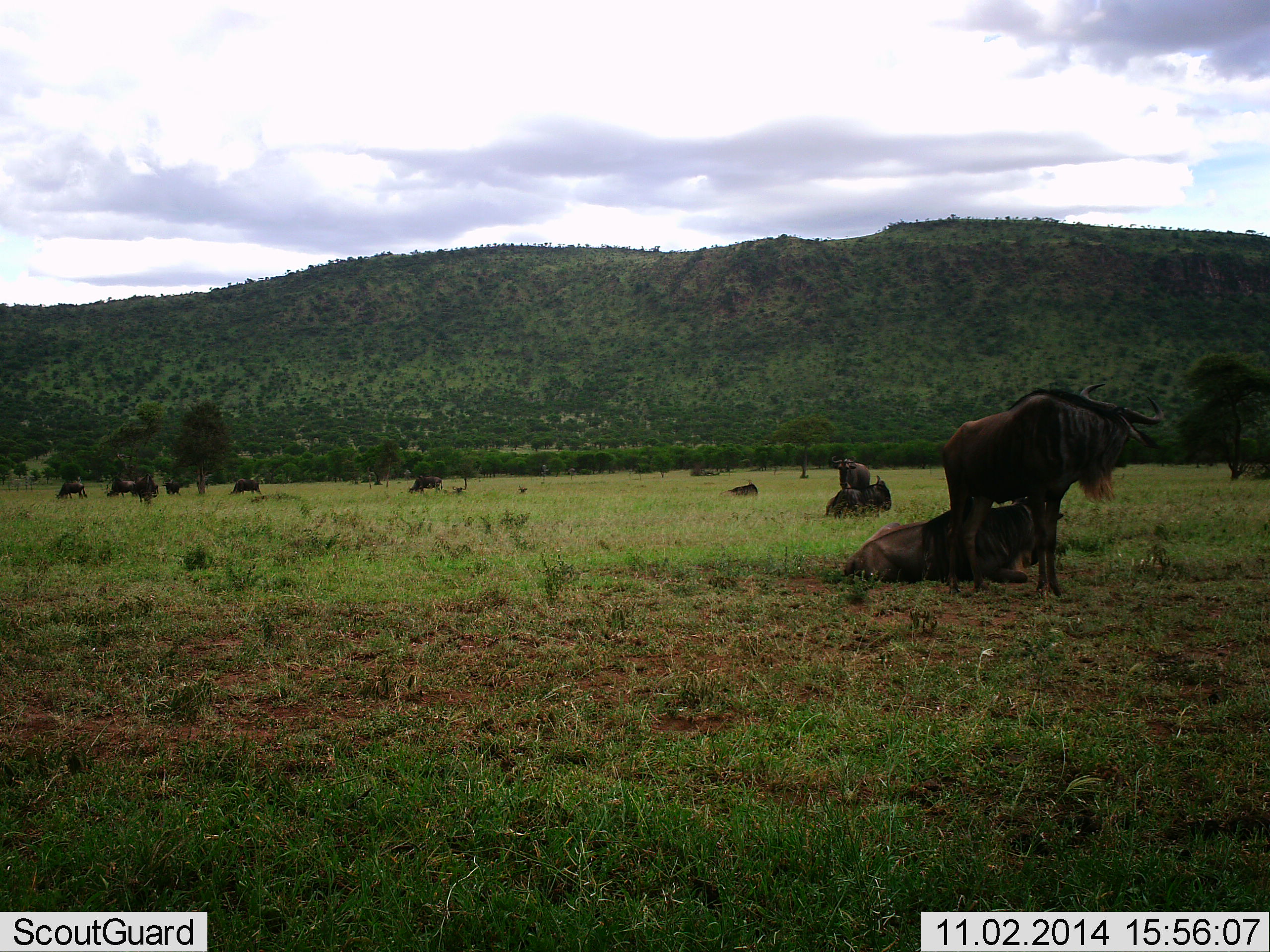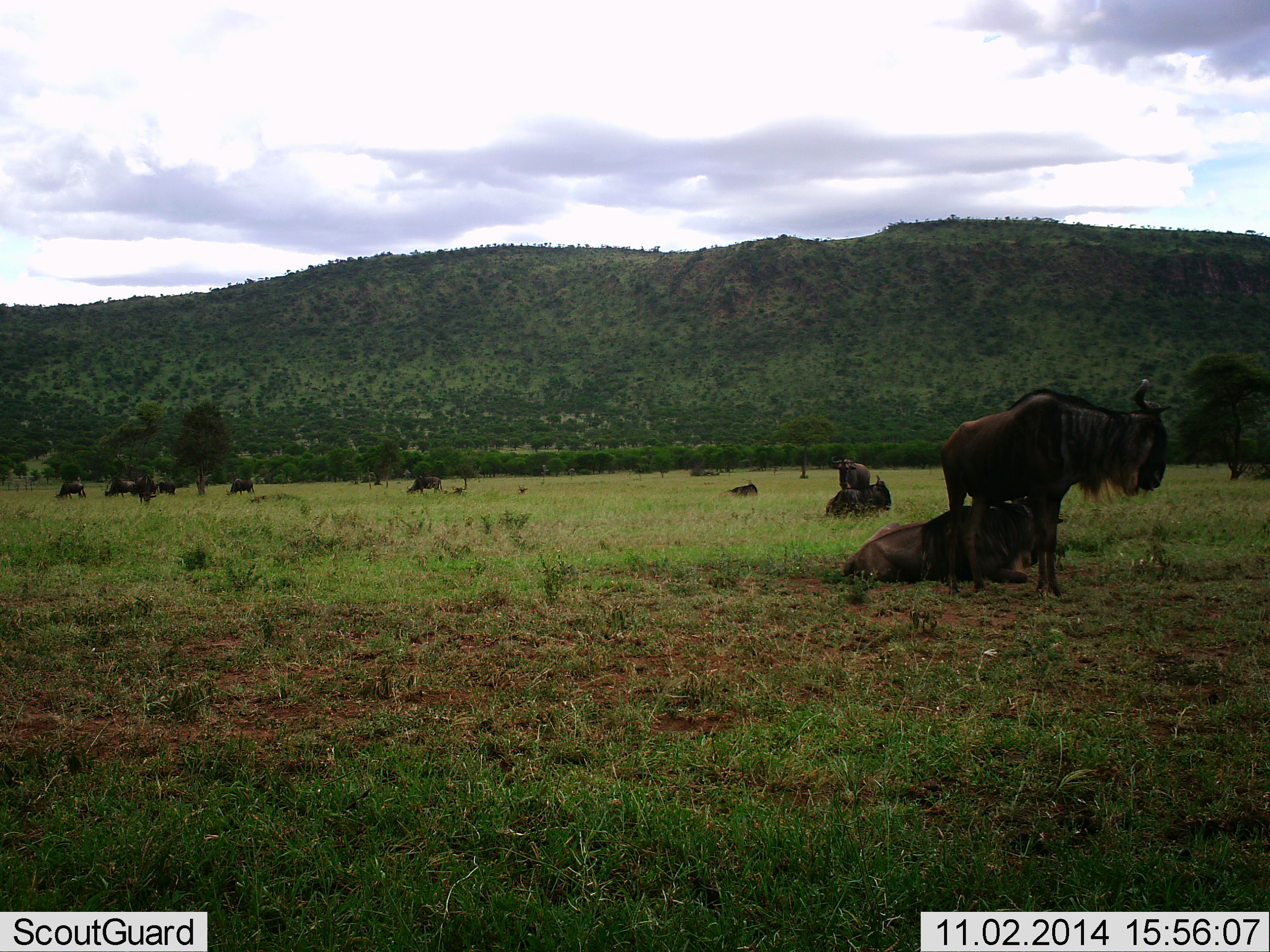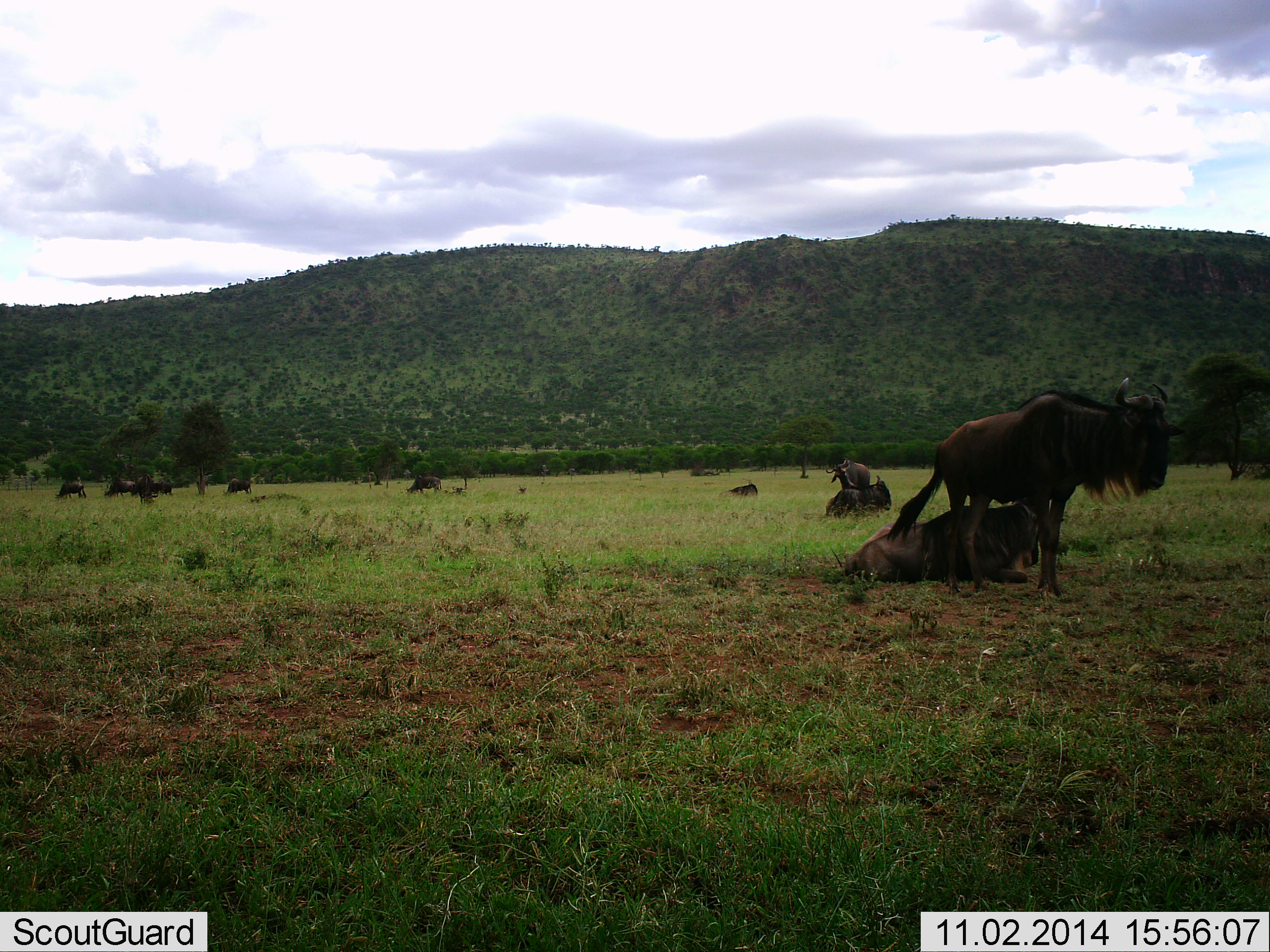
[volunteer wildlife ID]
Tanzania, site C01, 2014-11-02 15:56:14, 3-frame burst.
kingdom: Animalia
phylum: Chordata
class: Mammalia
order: Artiodactyla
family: Bovidae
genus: Connochaetes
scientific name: Connochaetes taurinus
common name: blue wildebeest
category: wildebeest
Wildebeest (blue wildebeest) (Connochaetes taurinus), count 11-50. Behavior (volunteer vote fractions): standing 90%, resting 90%, moving 30%, interacting 10%. Young present (vote fraction): 0%. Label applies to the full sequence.